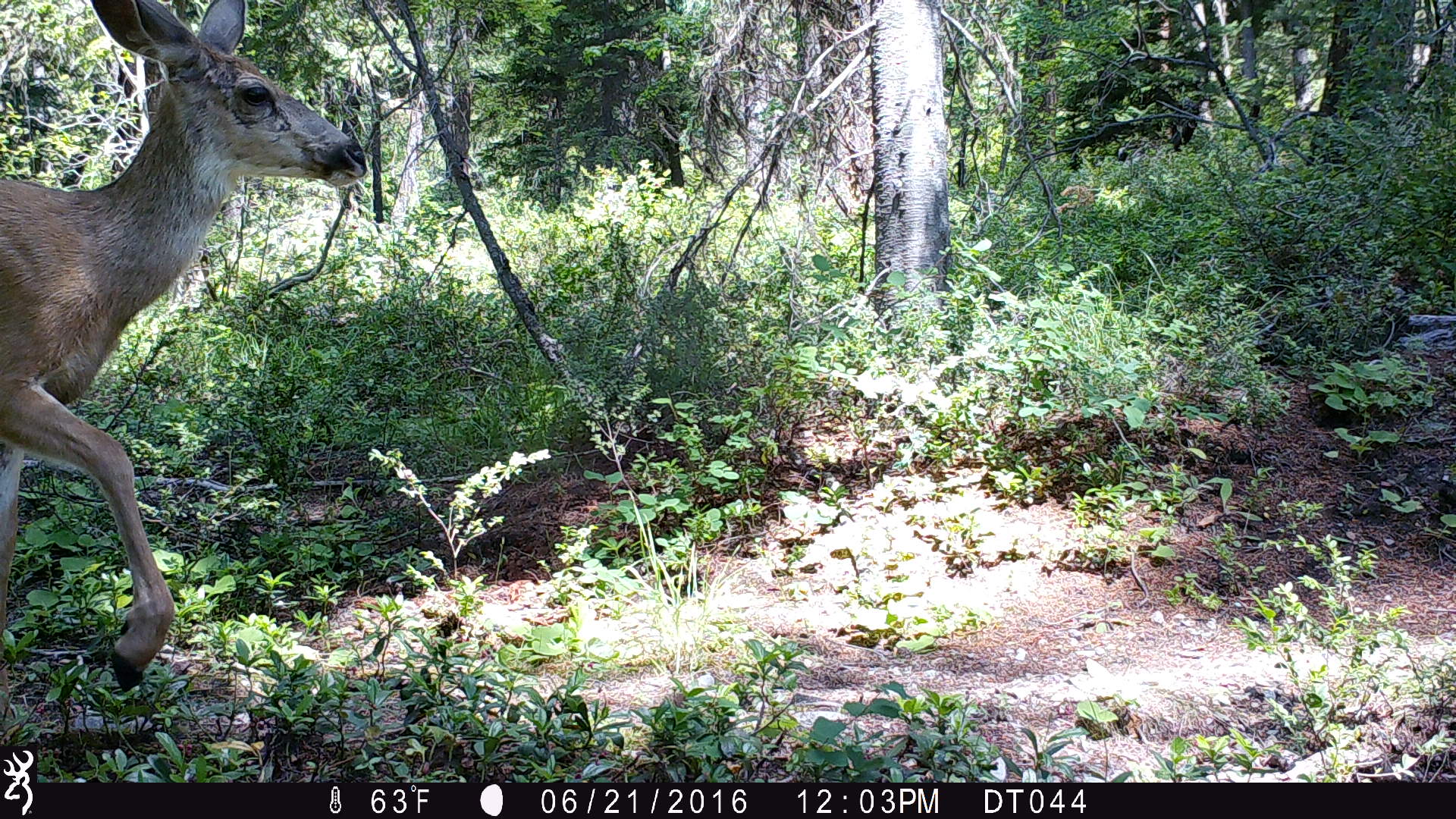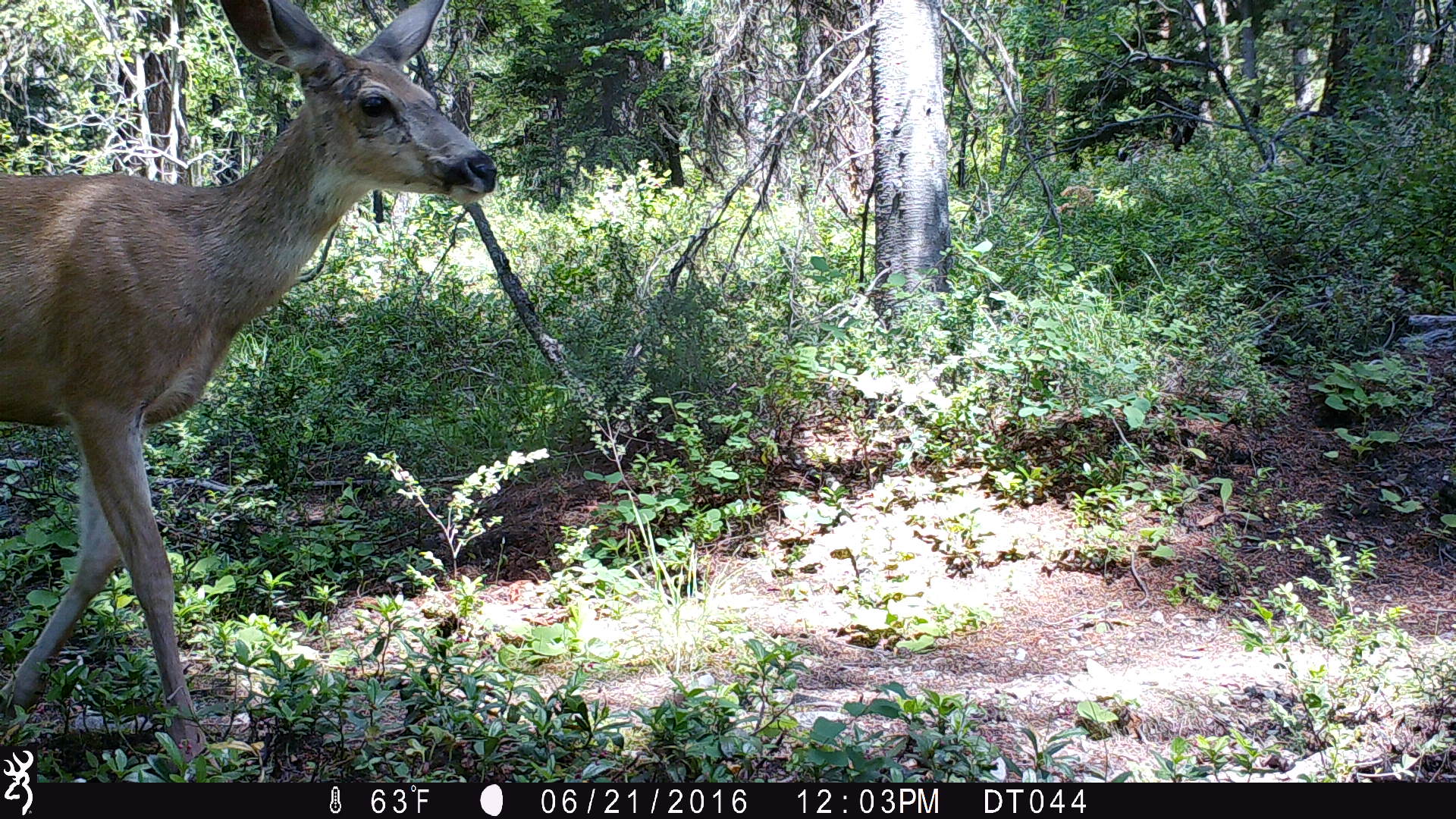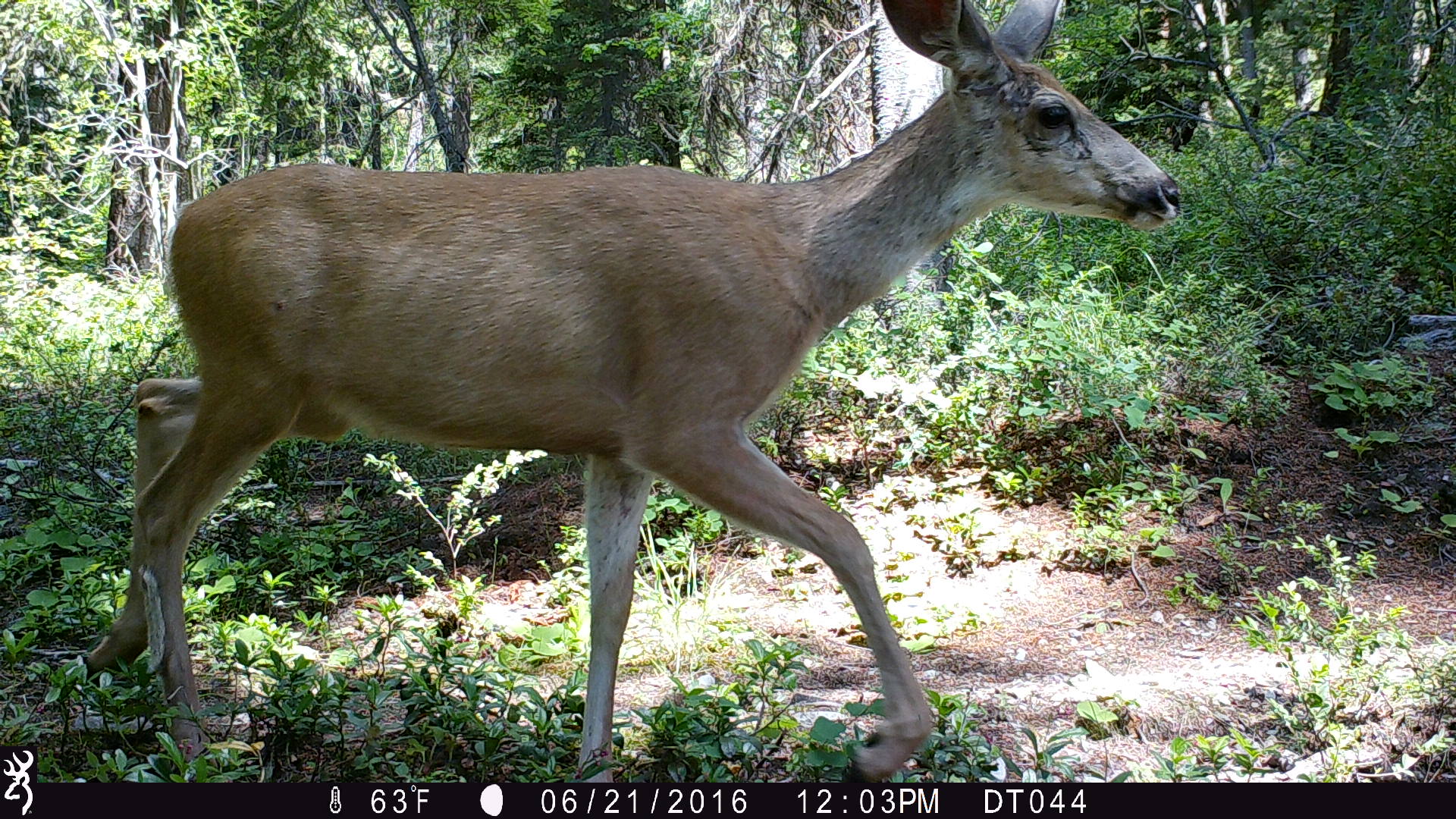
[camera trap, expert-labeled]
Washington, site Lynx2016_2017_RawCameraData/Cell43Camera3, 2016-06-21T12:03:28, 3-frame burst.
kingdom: Animalia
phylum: Chordata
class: Mammalia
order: Artiodactyla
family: Cervidae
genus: Odocoileus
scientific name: Odocoileus hemionus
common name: mule deer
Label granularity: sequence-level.